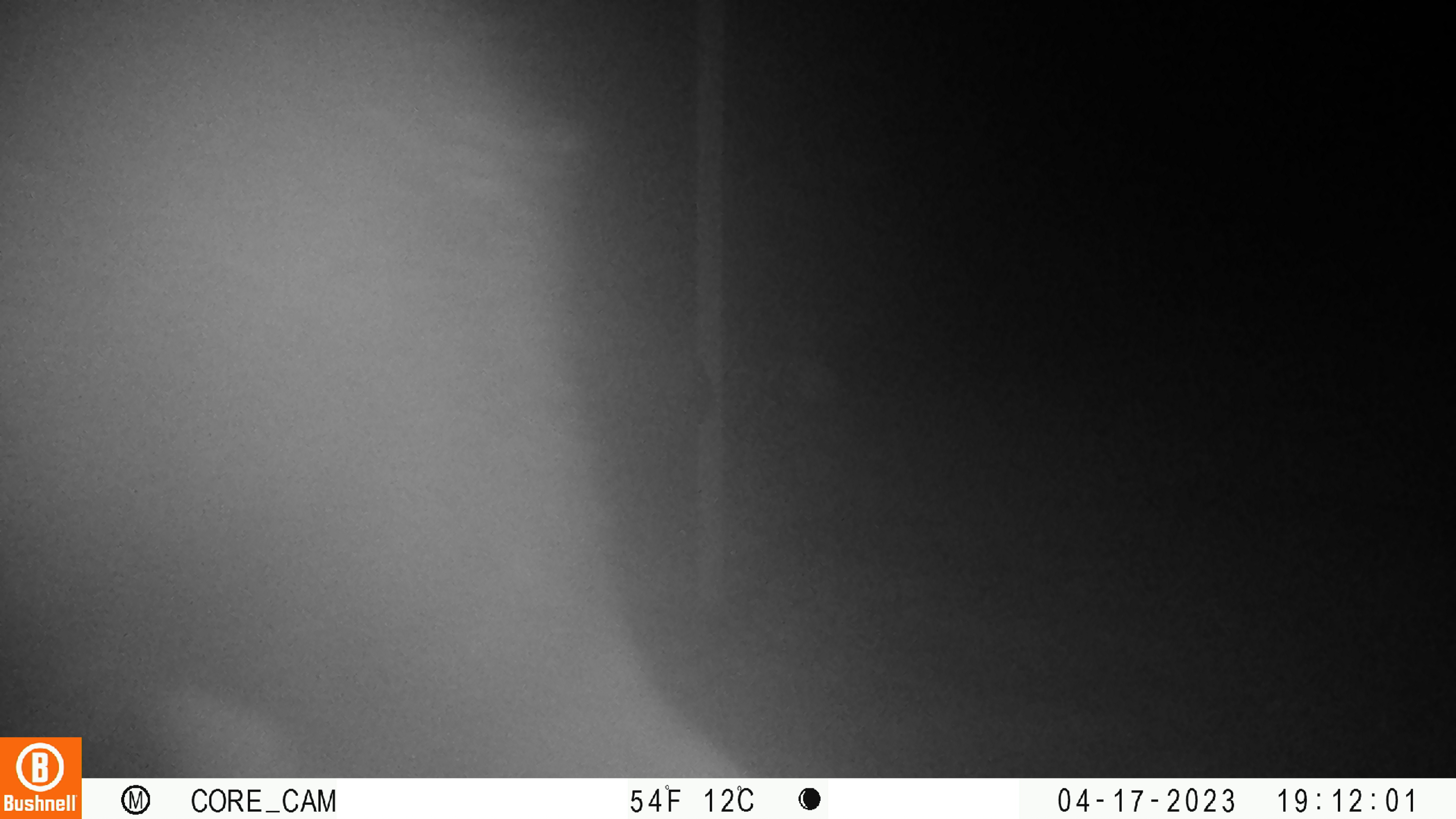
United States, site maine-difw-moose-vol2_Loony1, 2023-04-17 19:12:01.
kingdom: Animalia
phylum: Chordata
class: Mammalia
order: Artiodactyla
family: Cervidae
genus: Alces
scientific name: Alces alces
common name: moose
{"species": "moose (Alces alces)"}